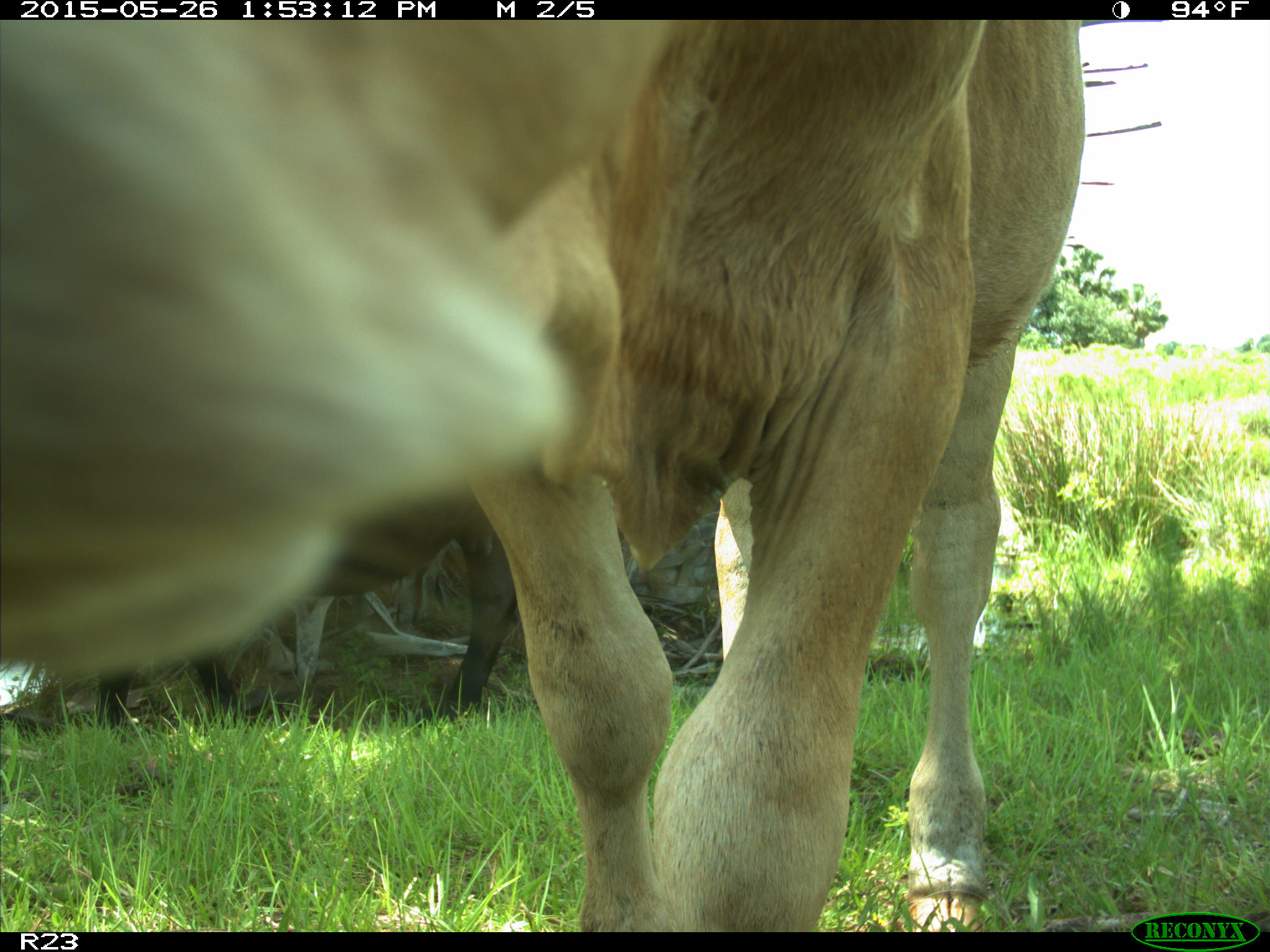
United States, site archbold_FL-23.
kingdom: Animalia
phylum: Chordata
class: Mammalia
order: Artiodactyla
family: Bovidae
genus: Bos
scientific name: Bos taurus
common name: domestic cow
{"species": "Bos taurus (domestic cow)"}